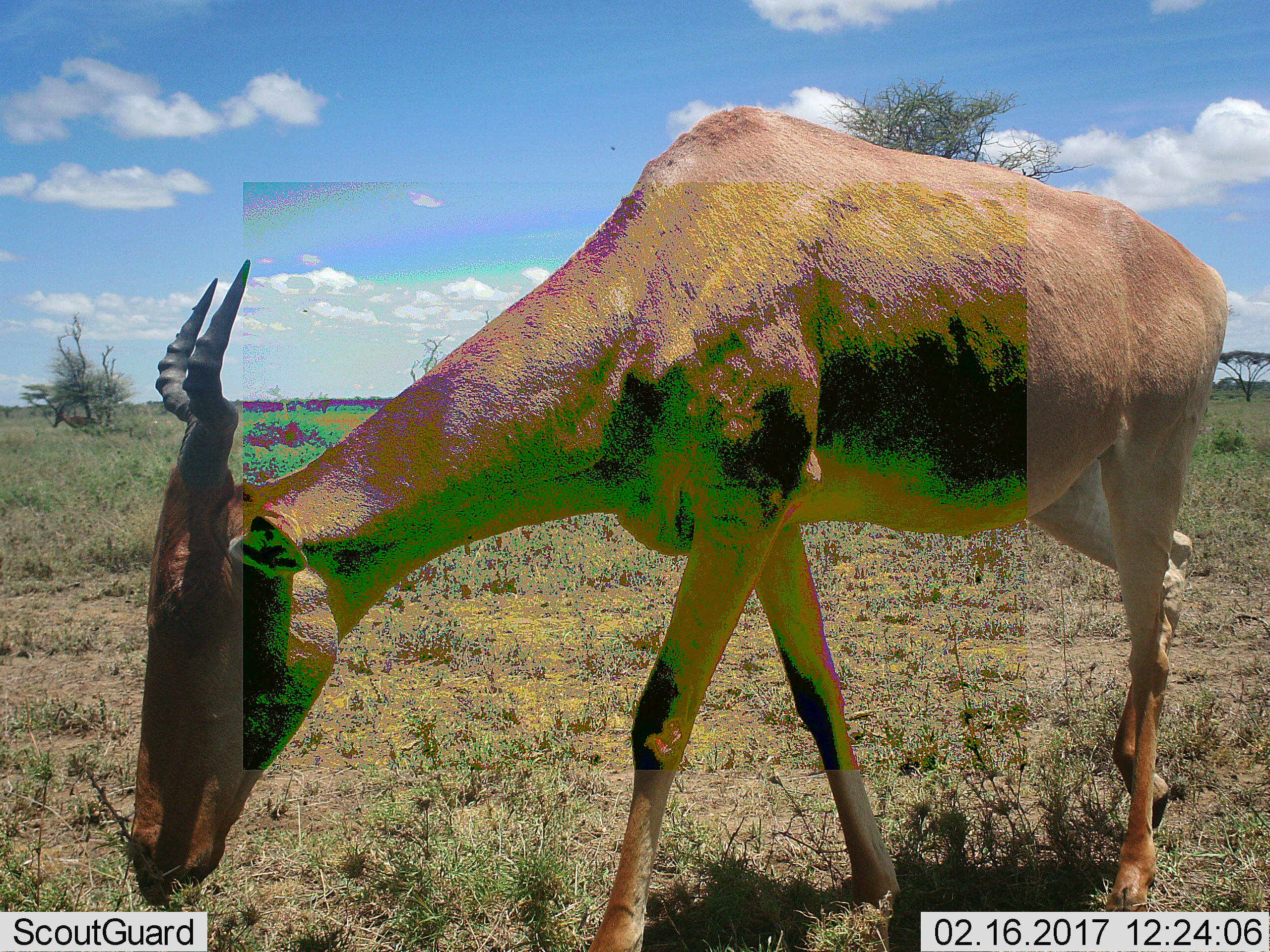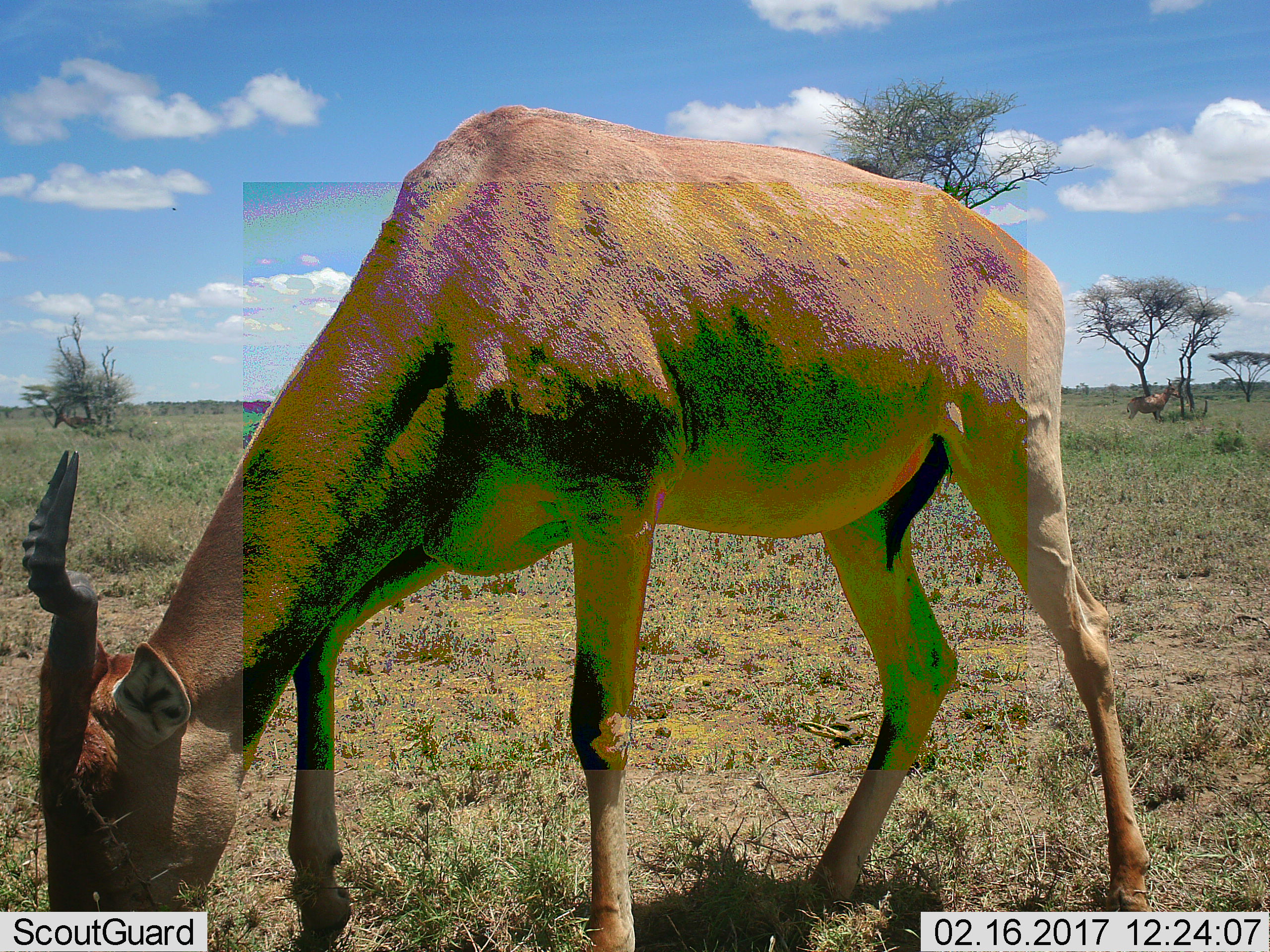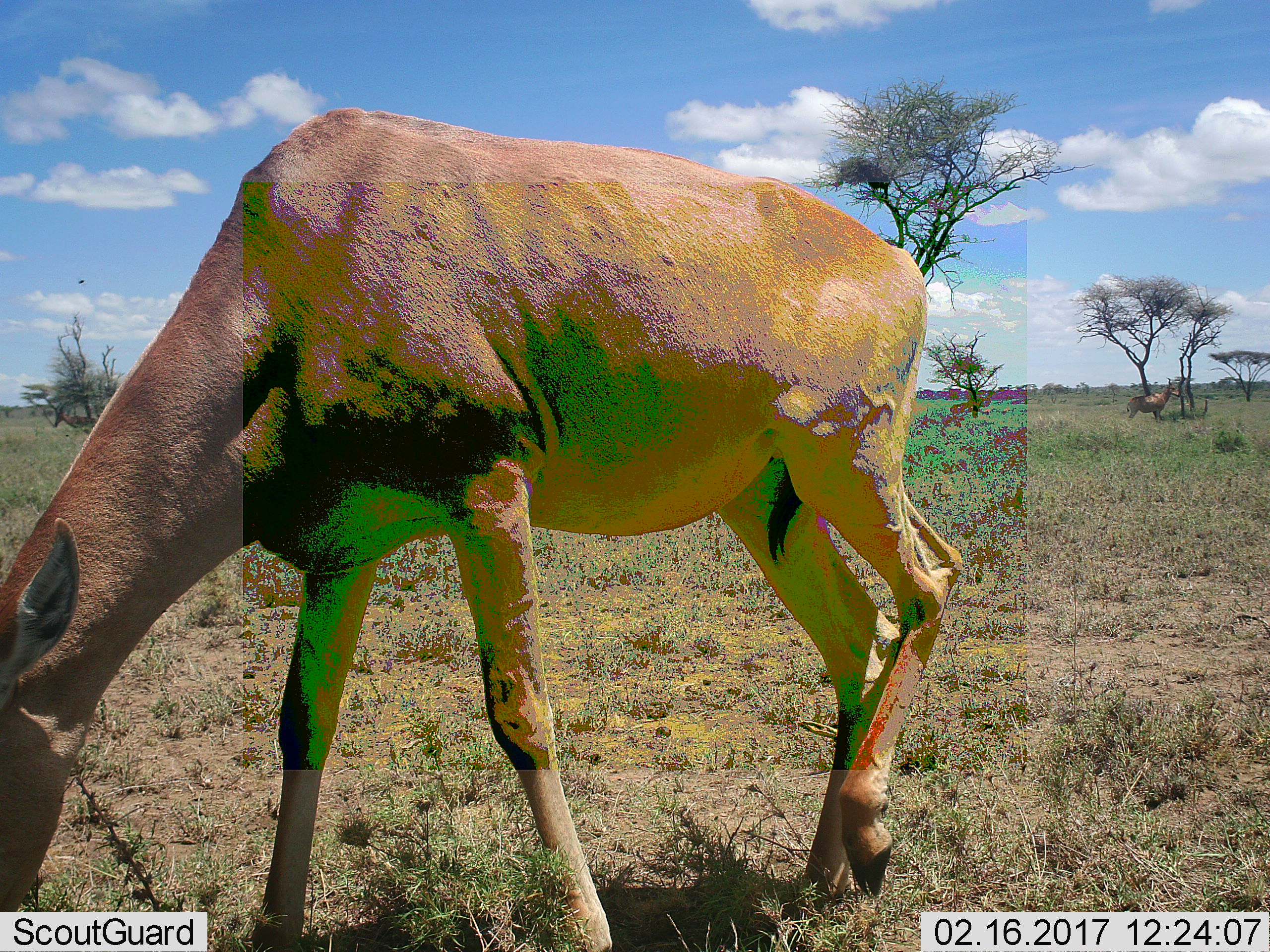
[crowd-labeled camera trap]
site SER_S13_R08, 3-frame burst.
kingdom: Animalia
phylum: Chordata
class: Mammalia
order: Artiodactyla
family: Bovidae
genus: Alcelaphus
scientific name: Alcelaphus buselaphus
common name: hartebeest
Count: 1.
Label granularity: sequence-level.